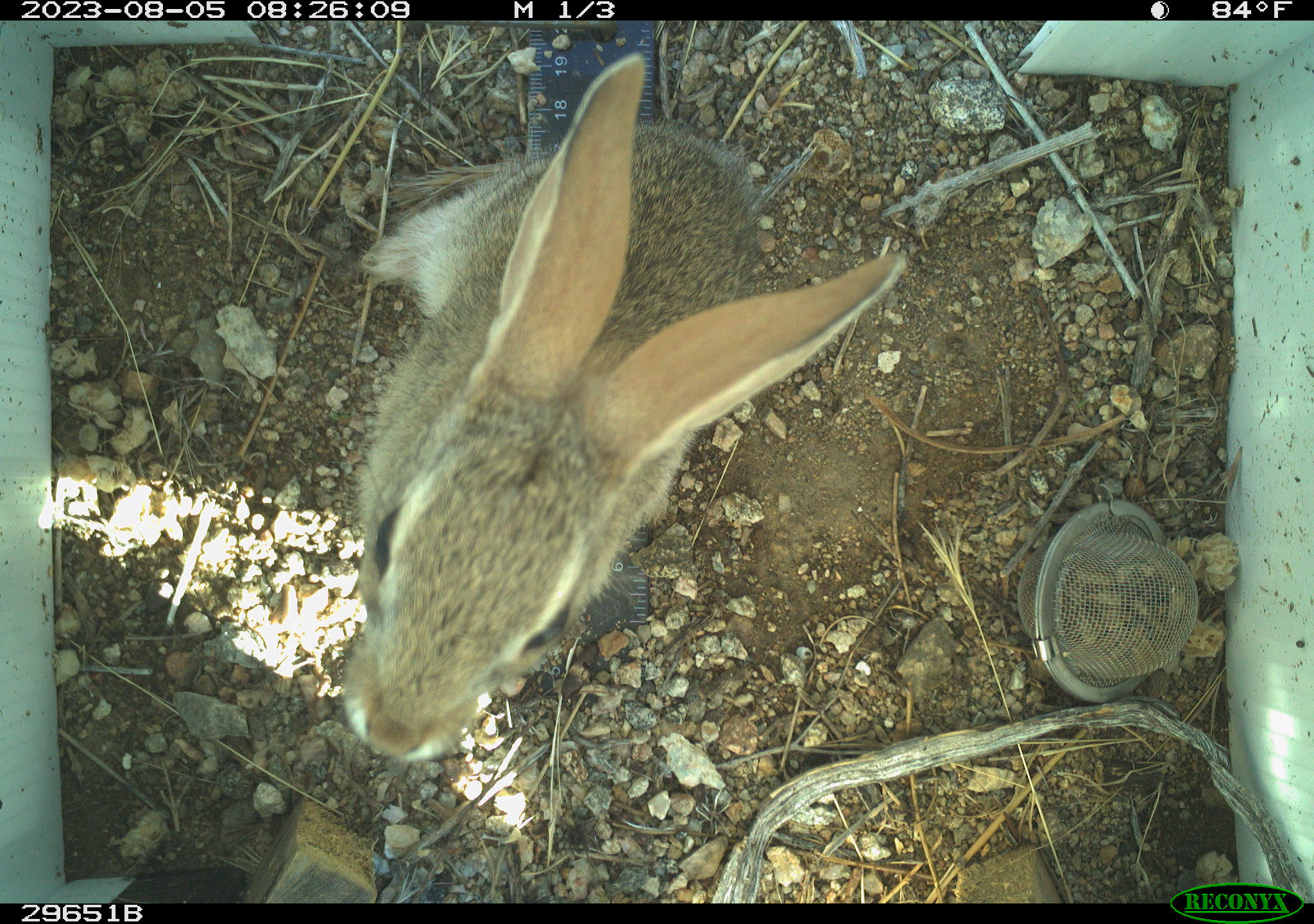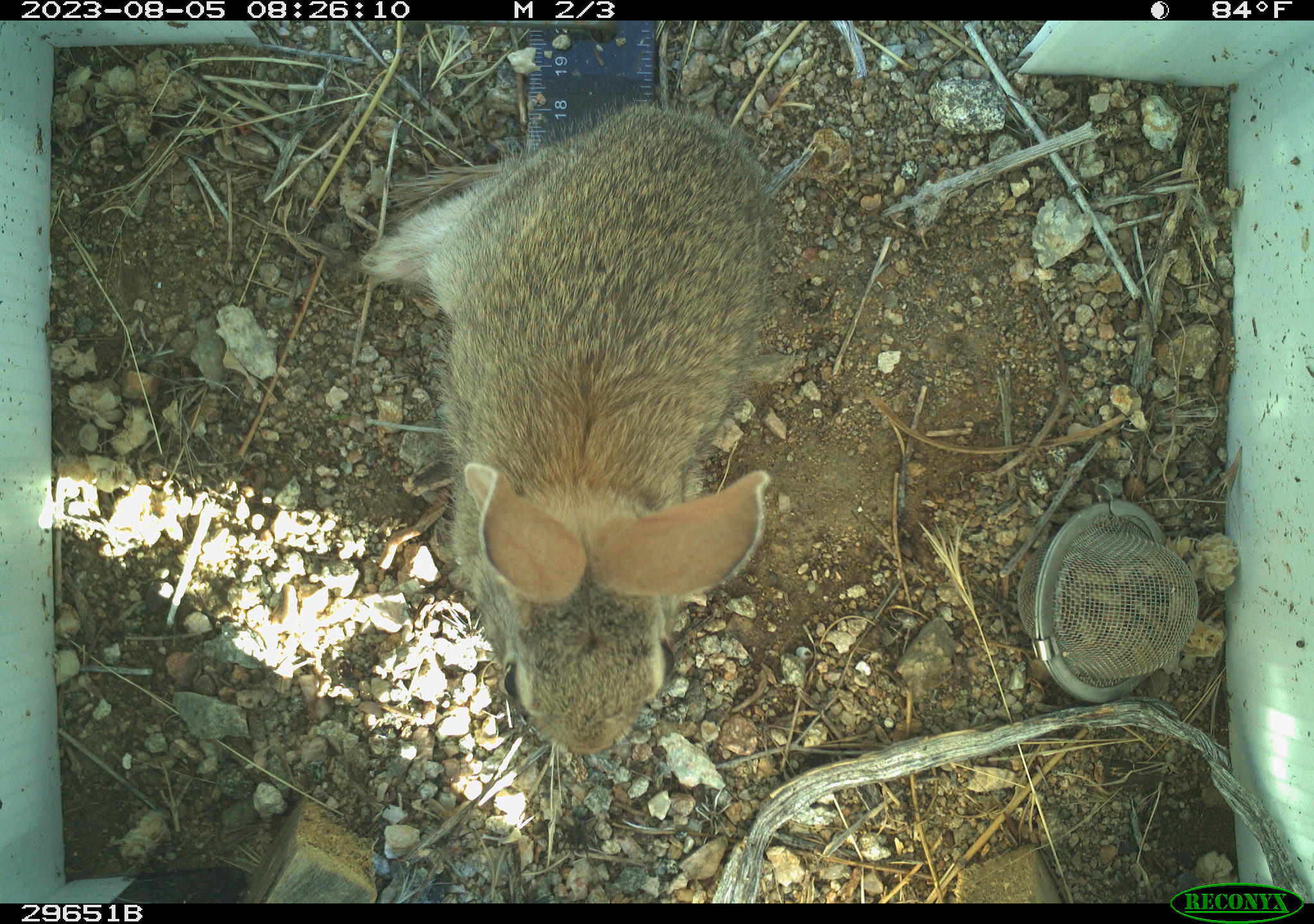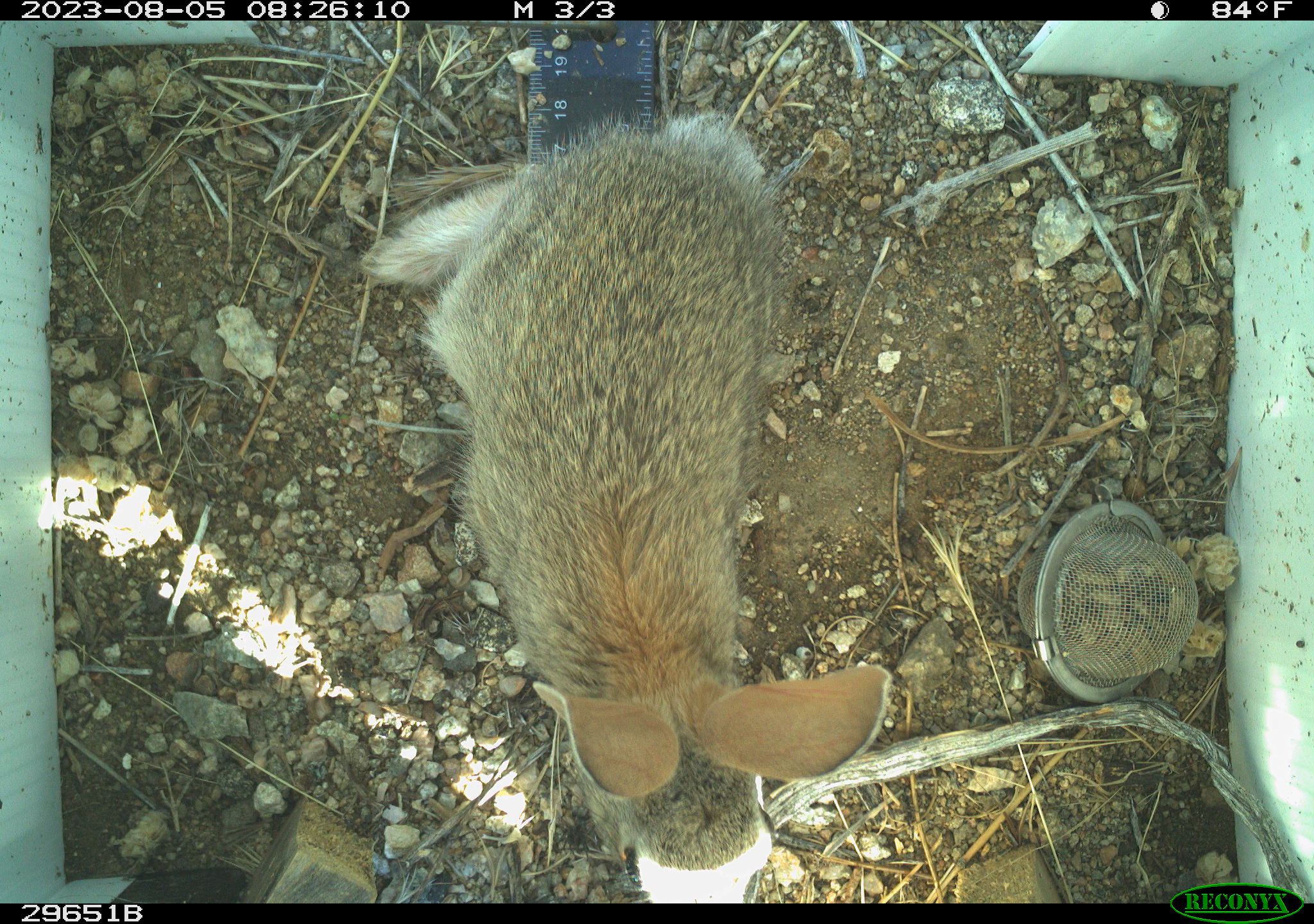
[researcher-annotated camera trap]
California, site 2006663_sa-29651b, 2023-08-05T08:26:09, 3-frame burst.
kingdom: Animalia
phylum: Chordata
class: Mammalia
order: Lagomorpha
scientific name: Lagomorpha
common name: hares, rabbits, and pikas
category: lagomorpha order